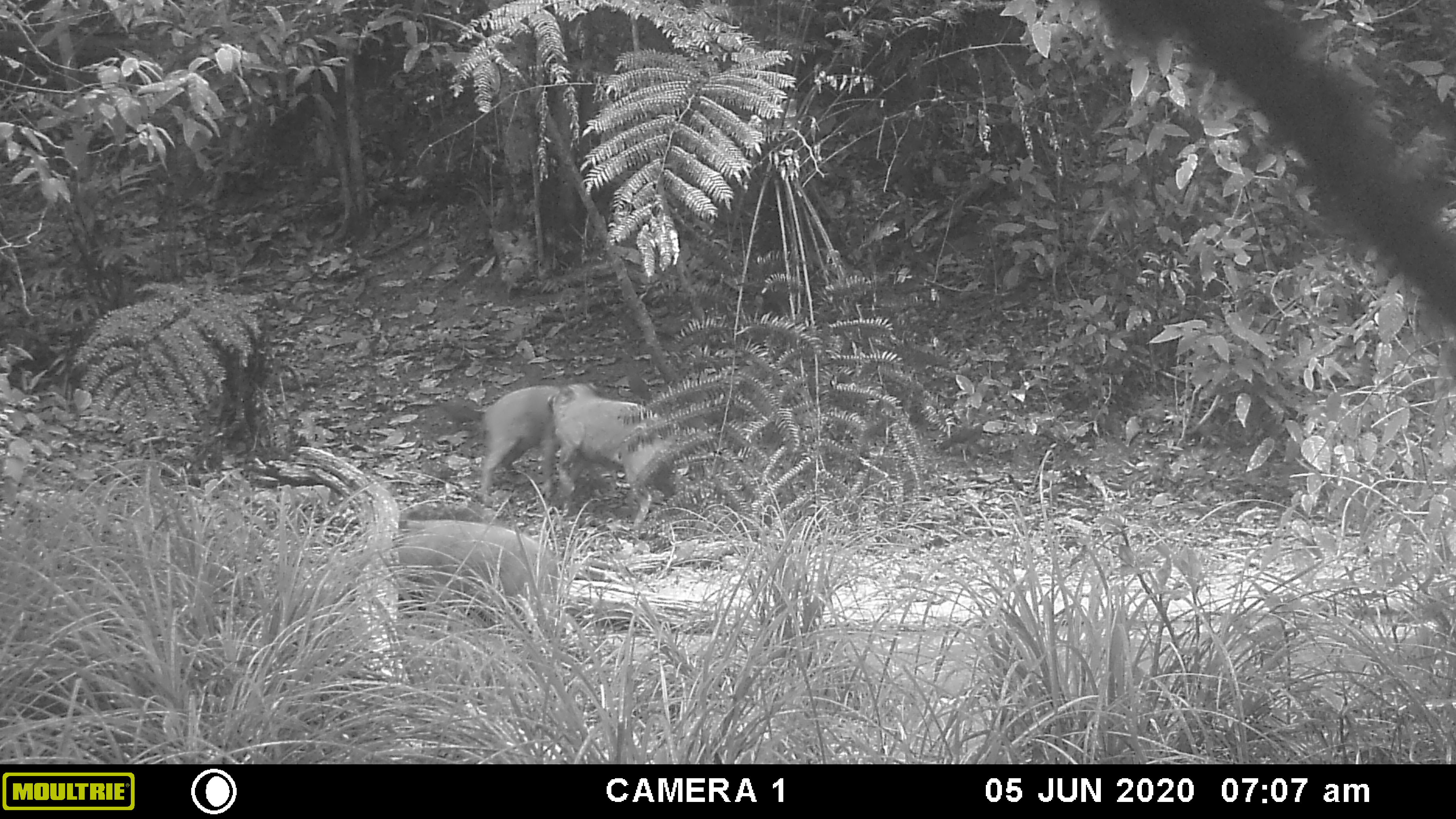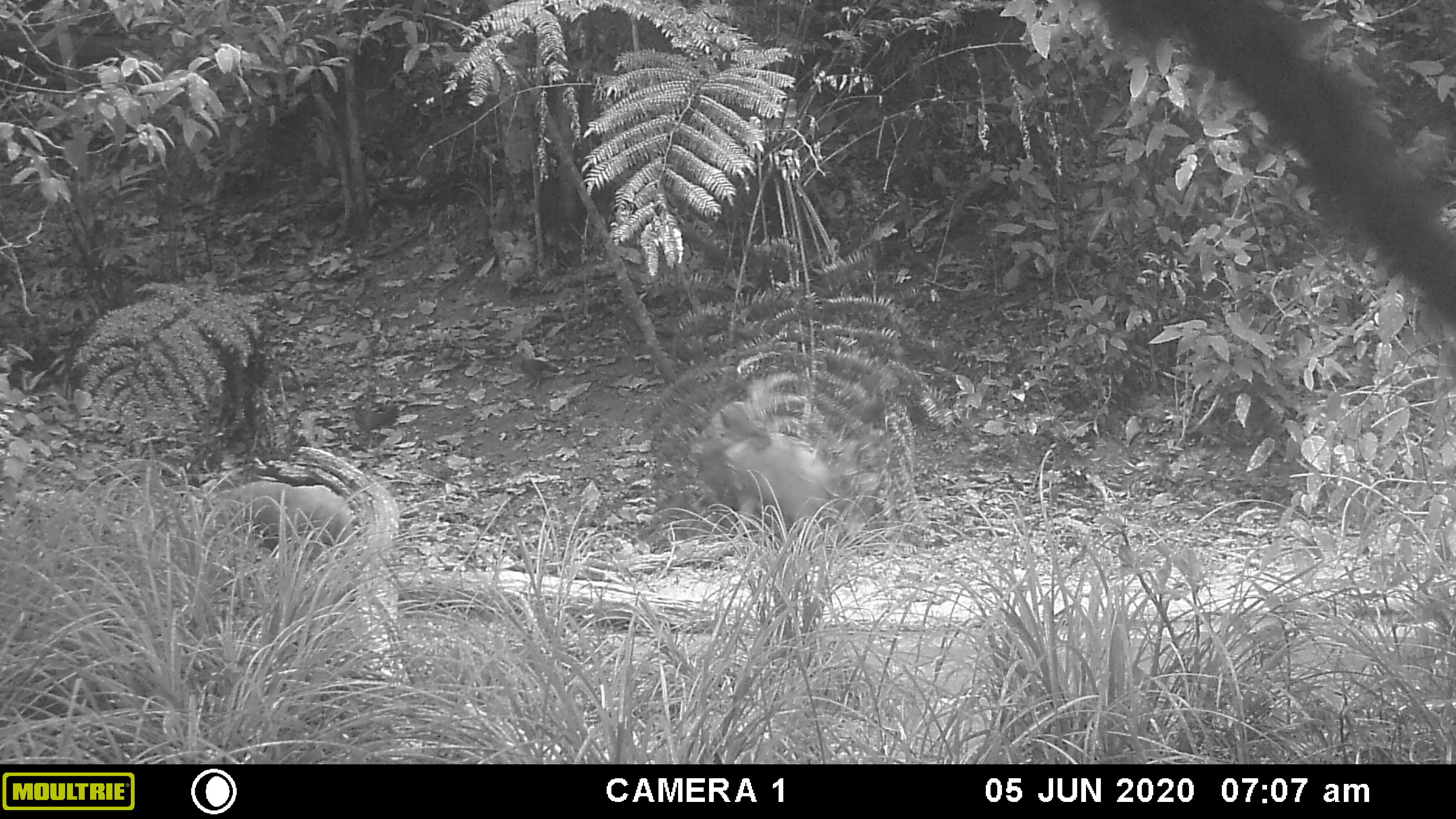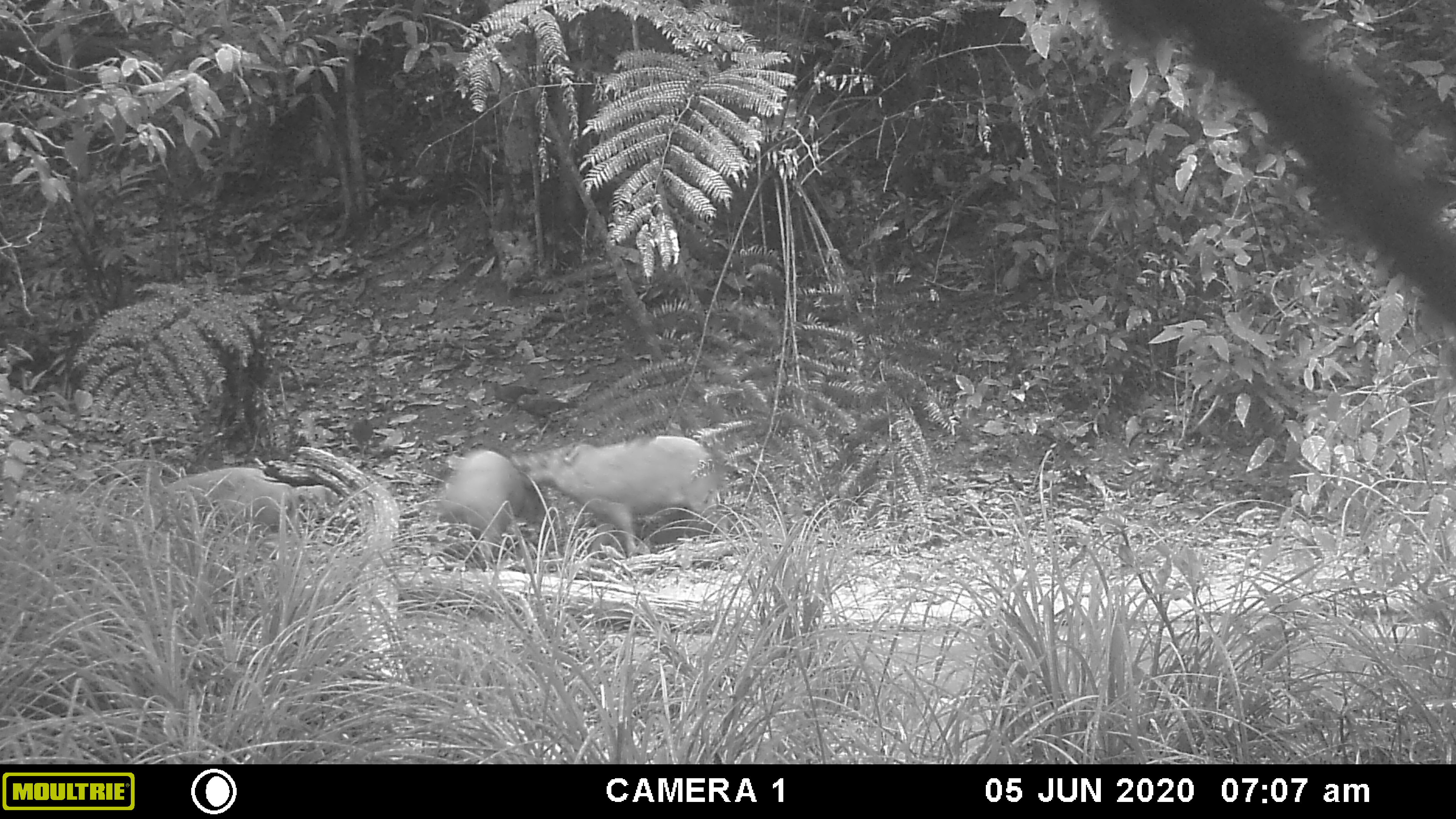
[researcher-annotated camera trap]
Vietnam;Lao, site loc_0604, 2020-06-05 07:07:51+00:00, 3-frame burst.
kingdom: Animalia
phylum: Chordata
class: Mammalia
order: Artiodactyla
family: Suidae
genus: Sus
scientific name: Sus scrofa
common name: eurasian wild pig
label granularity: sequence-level